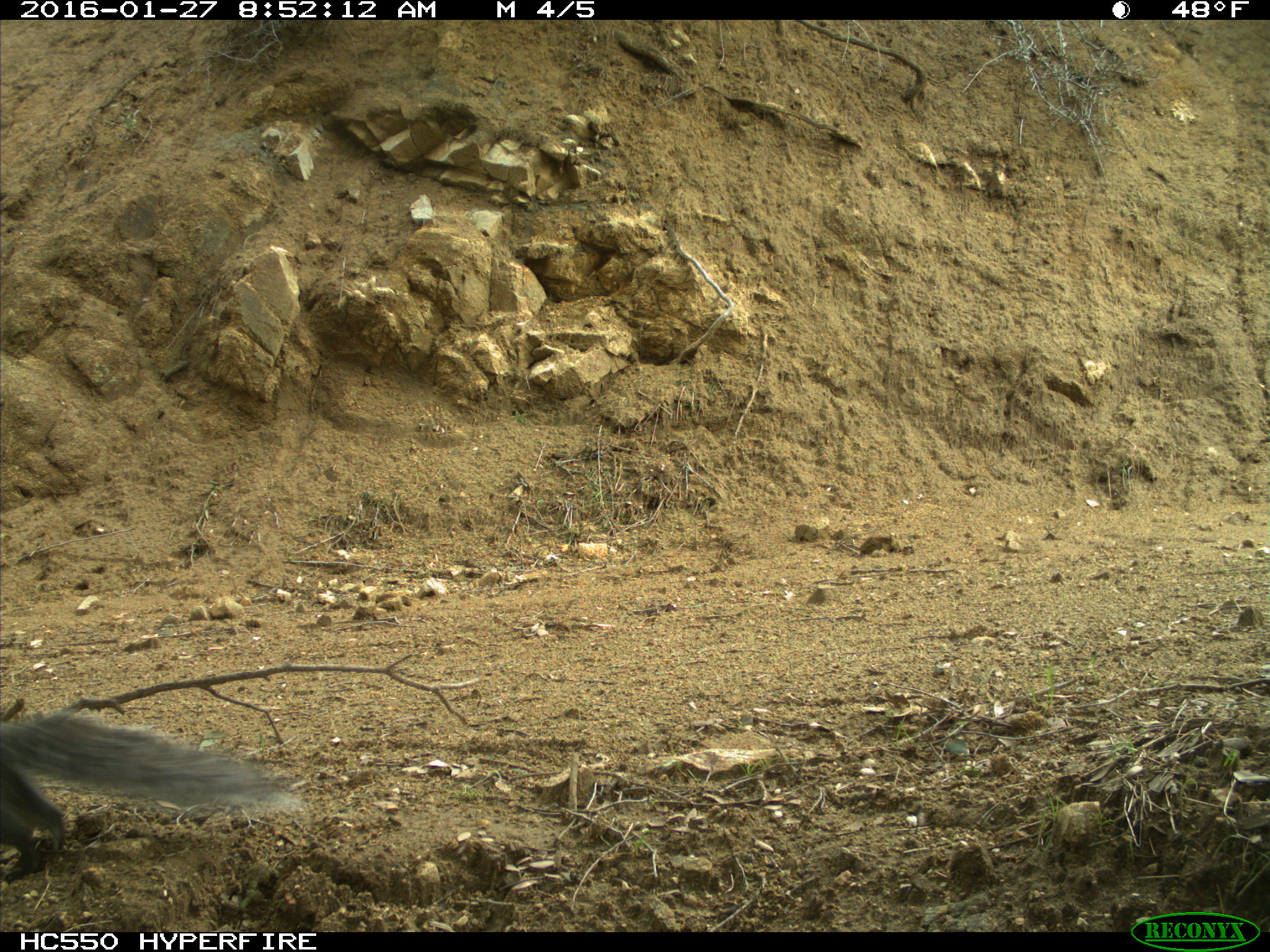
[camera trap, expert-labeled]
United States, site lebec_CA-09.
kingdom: Animalia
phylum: Chordata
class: Mammalia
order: Rodentia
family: Sciuridae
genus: Sciurus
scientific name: Sciurus carolinensis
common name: eastern gray squirrel